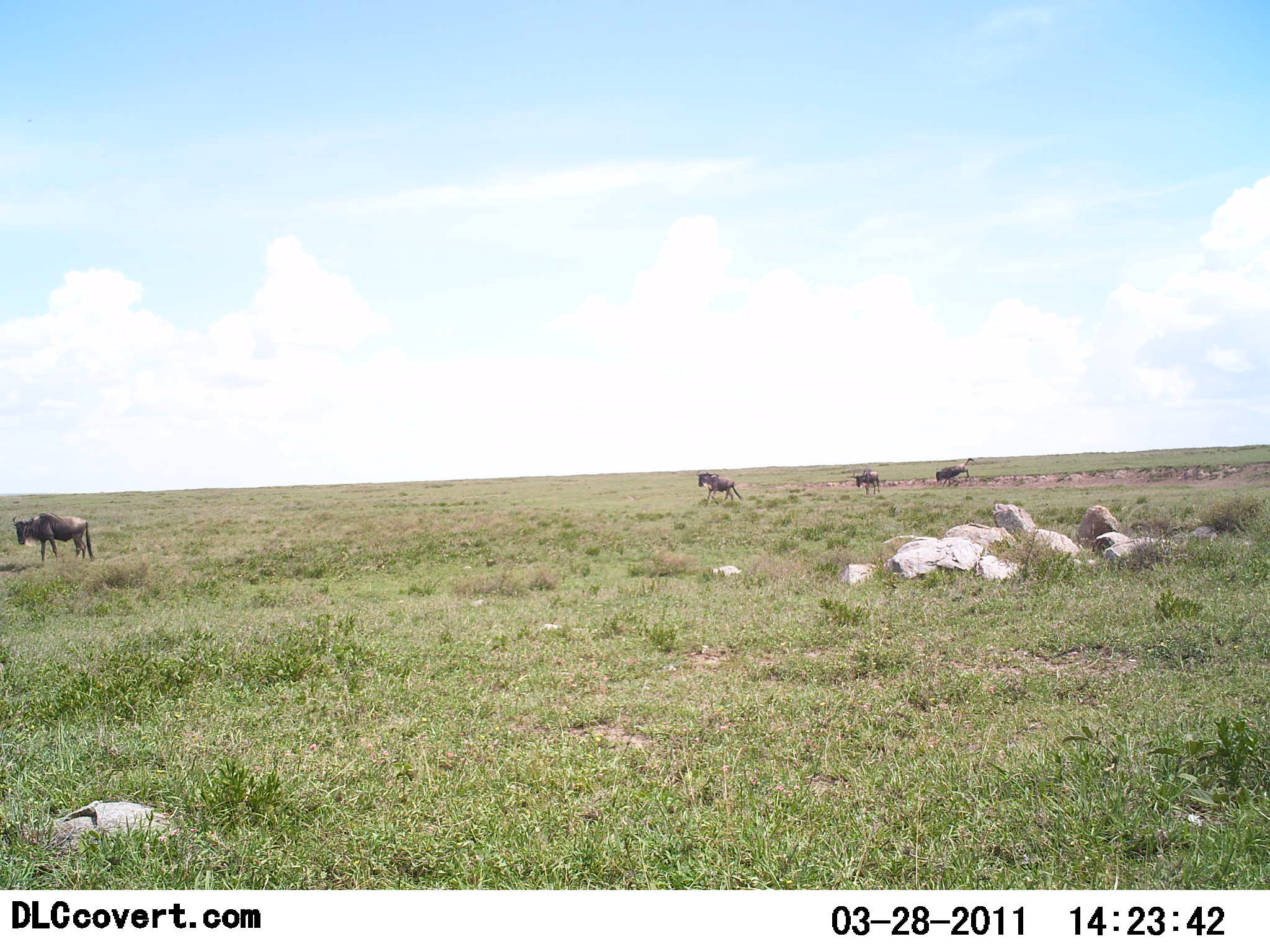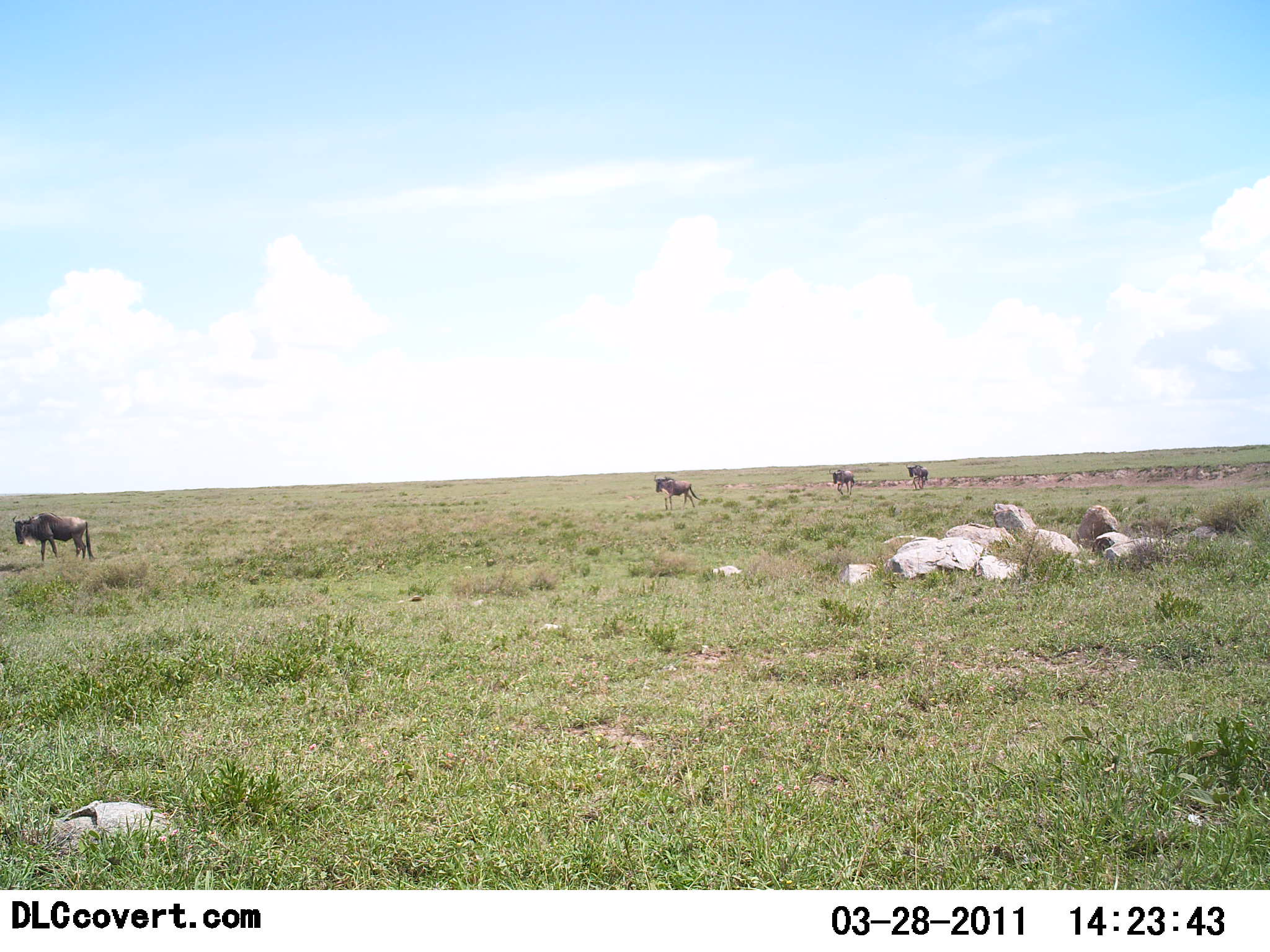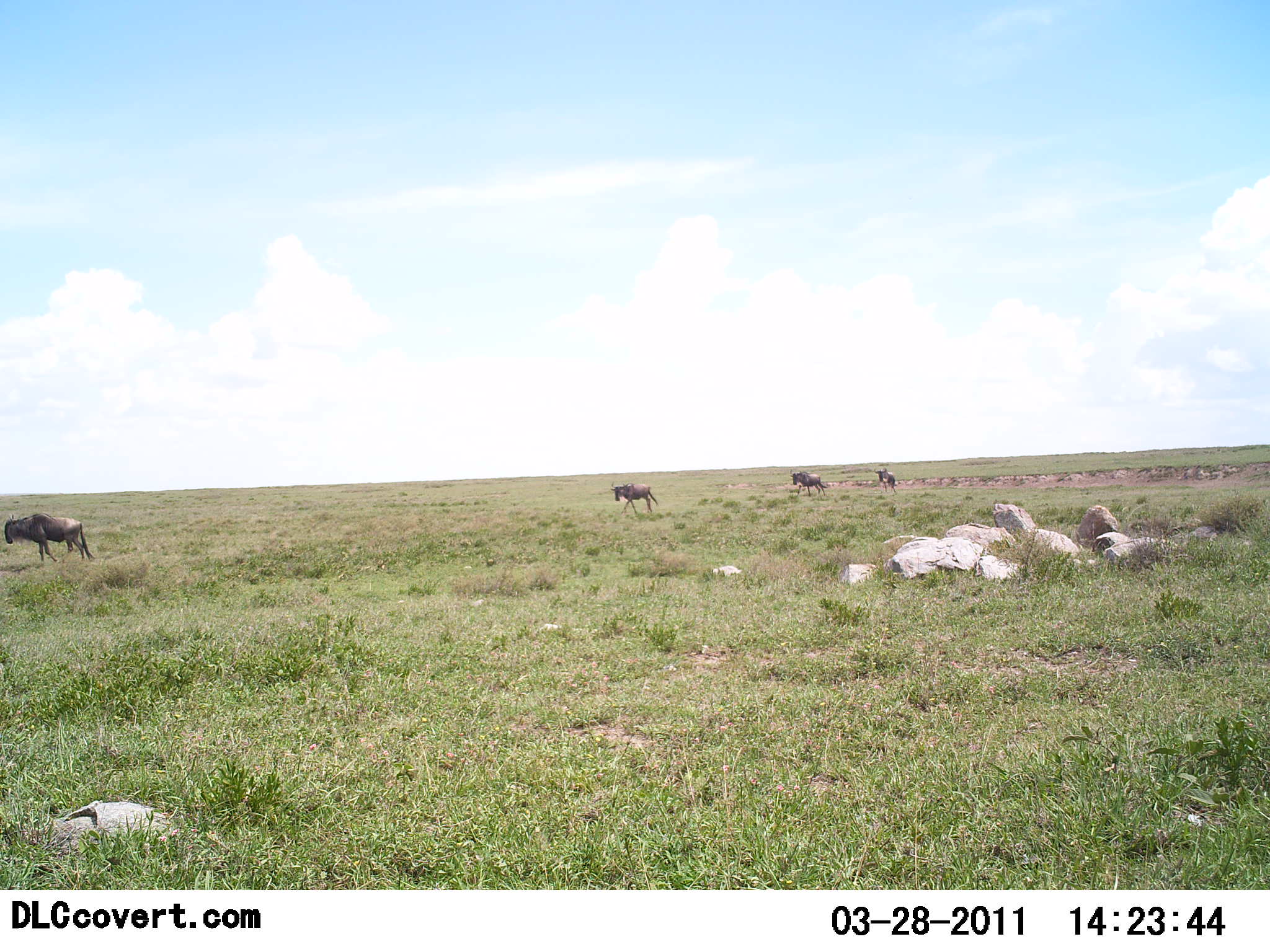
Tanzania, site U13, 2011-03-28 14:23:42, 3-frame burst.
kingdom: Animalia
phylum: Chordata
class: Mammalia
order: Artiodactyla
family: Bovidae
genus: Connochaetes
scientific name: Connochaetes taurinus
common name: blue wildebeest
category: wildebeest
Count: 4.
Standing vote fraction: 9%.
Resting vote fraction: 0%.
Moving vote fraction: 100%.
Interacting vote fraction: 0%.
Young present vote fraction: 0%.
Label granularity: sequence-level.